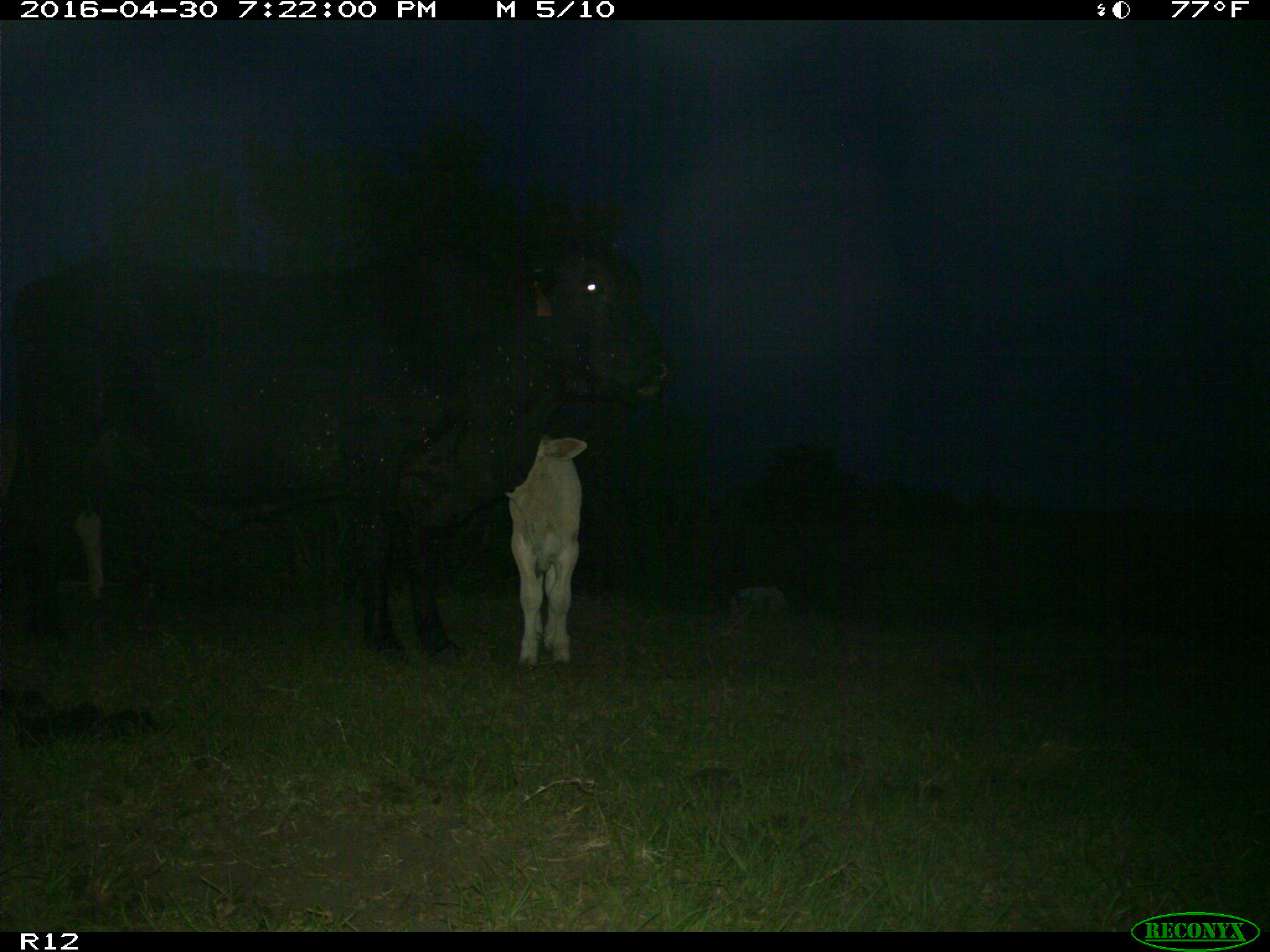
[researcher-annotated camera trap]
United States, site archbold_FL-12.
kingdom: Animalia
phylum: Chordata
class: Mammalia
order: Artiodactyla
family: Bovidae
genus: Bos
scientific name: Bos taurus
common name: domestic cow